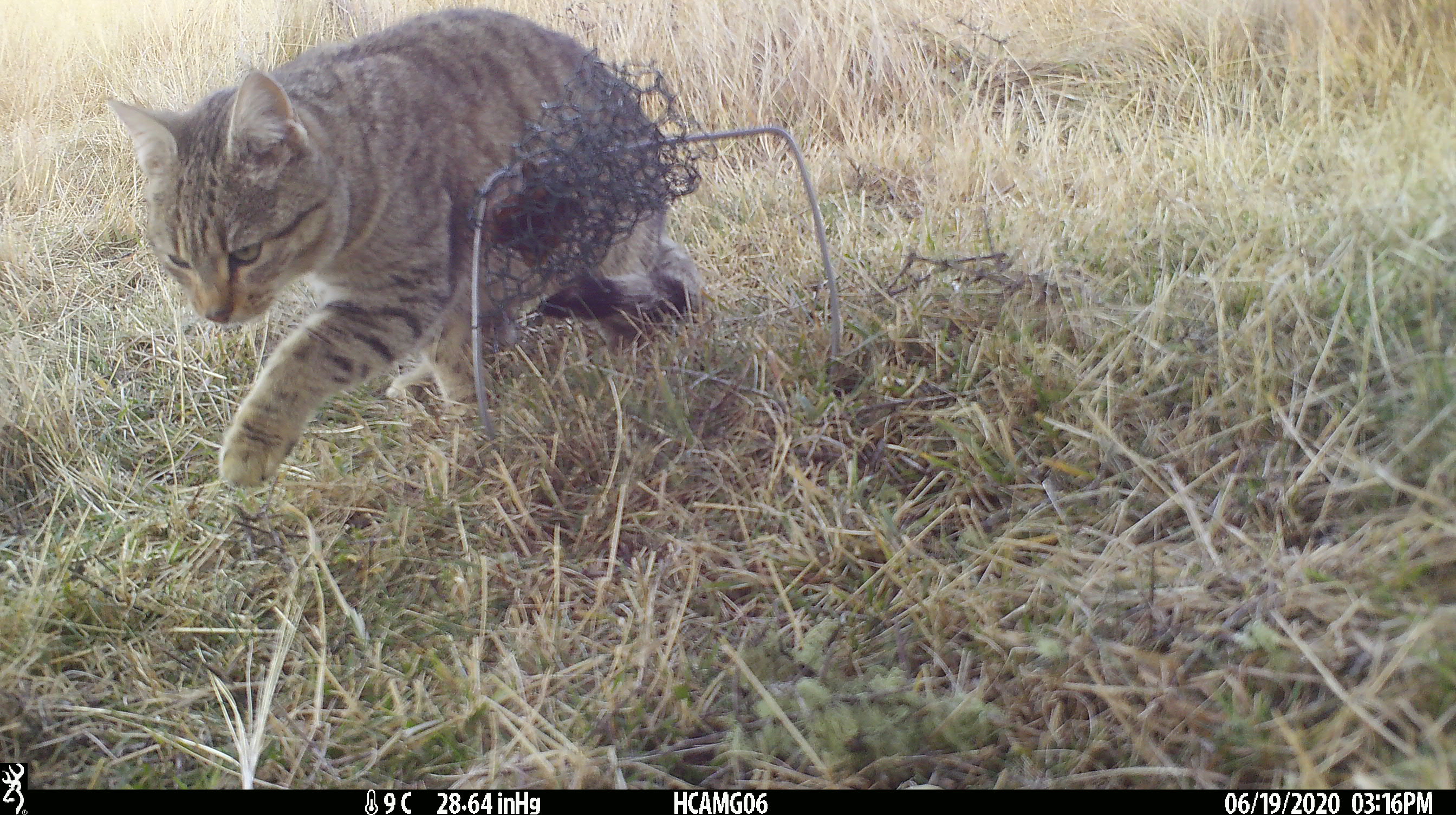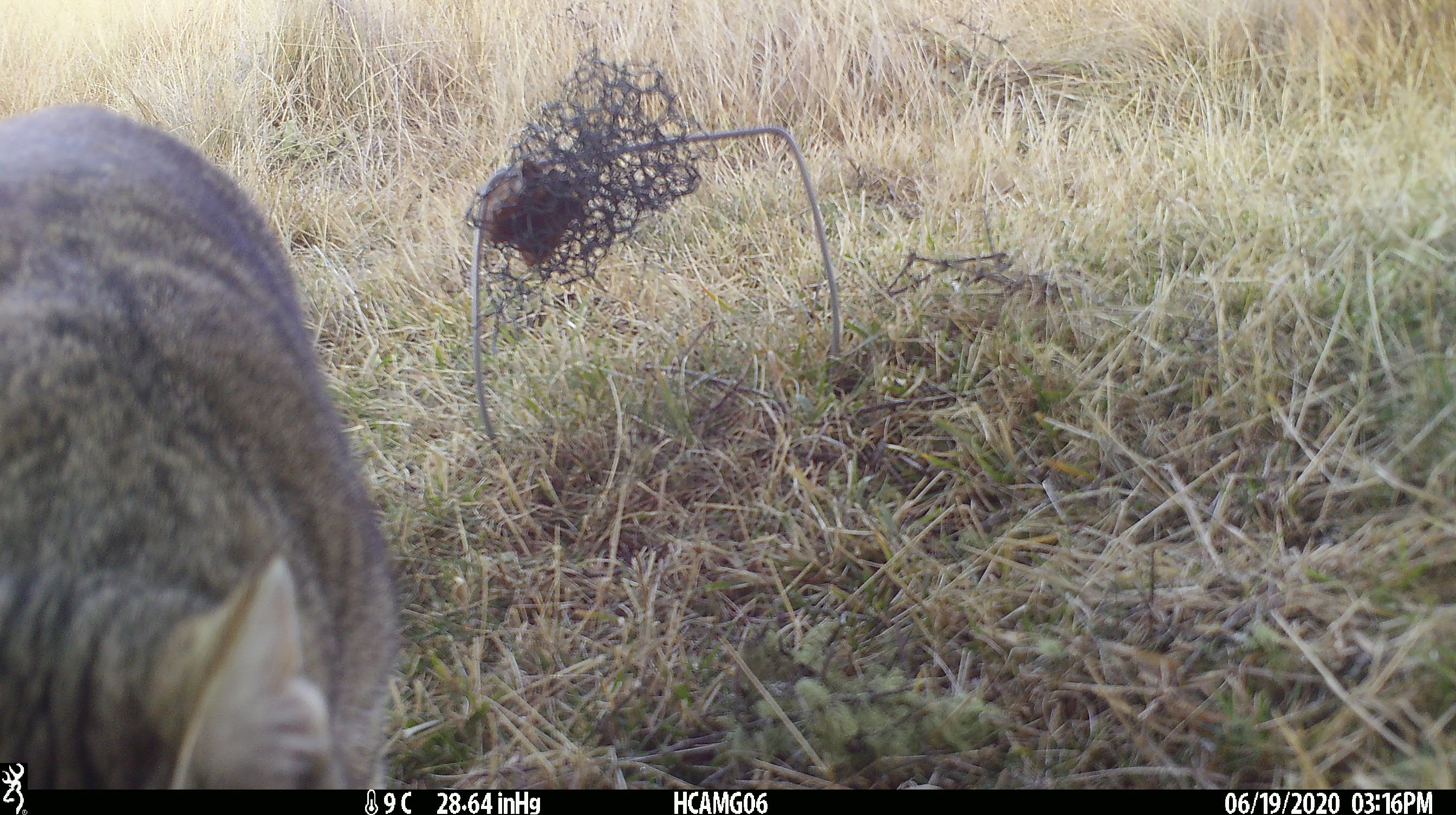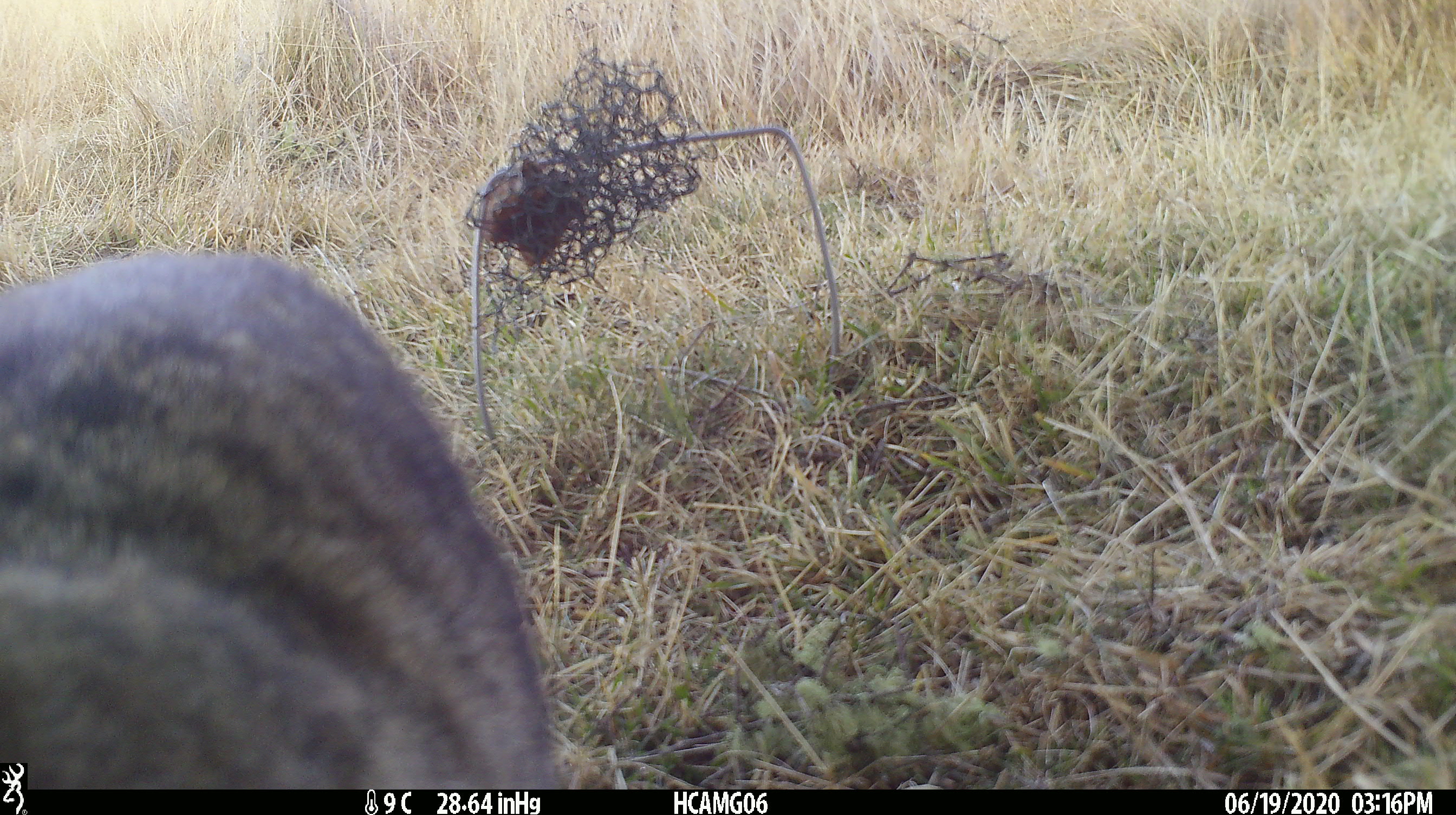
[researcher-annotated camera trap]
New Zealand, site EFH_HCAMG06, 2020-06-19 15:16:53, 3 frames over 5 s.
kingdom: Animalia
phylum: Chordata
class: Mammalia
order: Carnivora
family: Felidae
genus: Felis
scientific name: Felis catus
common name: domestic cat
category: cat